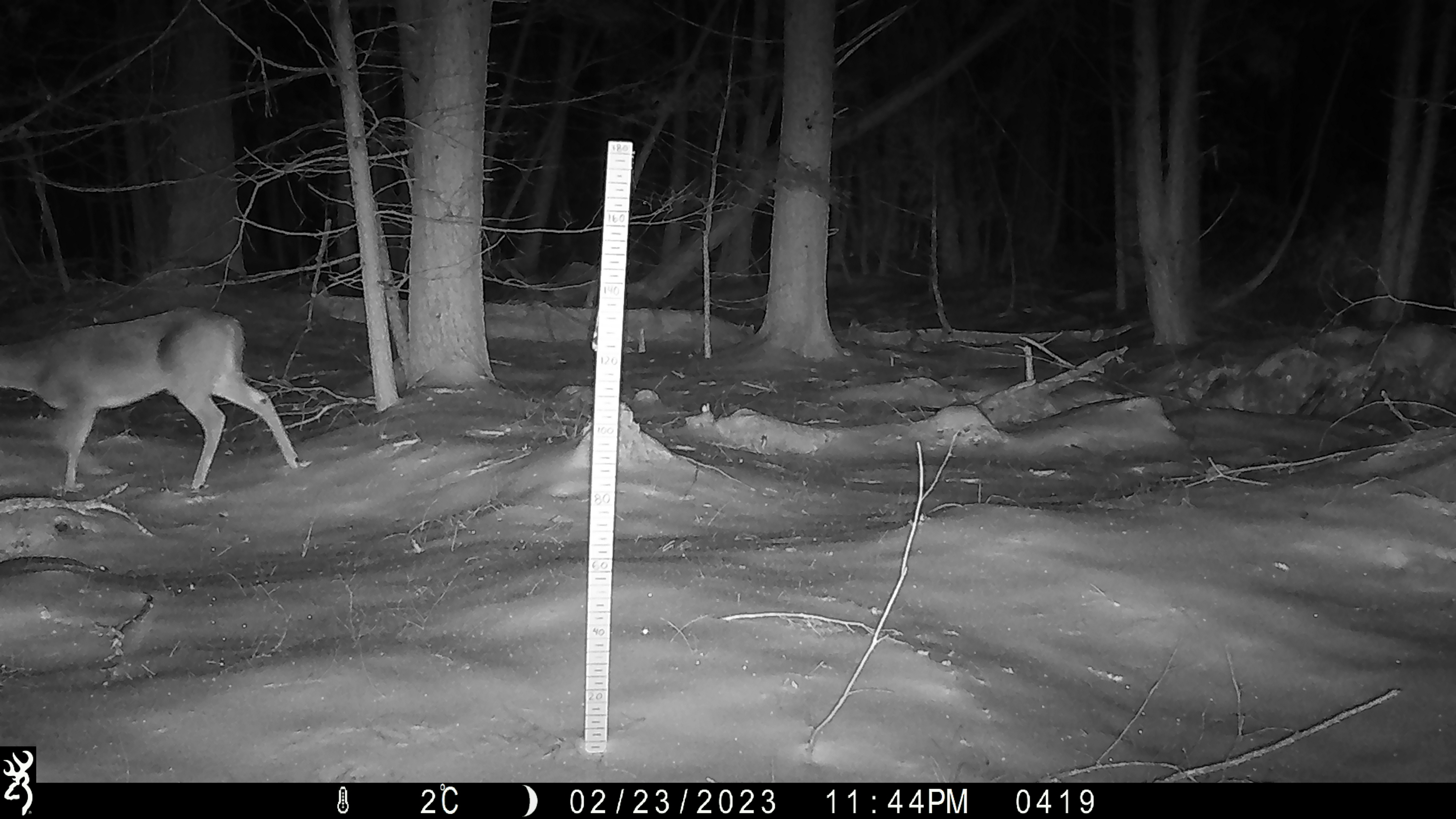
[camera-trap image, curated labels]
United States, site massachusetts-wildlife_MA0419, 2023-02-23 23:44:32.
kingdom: Animalia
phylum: Chordata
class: Mammalia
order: Artiodactyla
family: Cervidae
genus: Odocoileus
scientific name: Odocoileus virginianus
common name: white-tailed deer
White-tailed deer (Odocoileus virginianus).